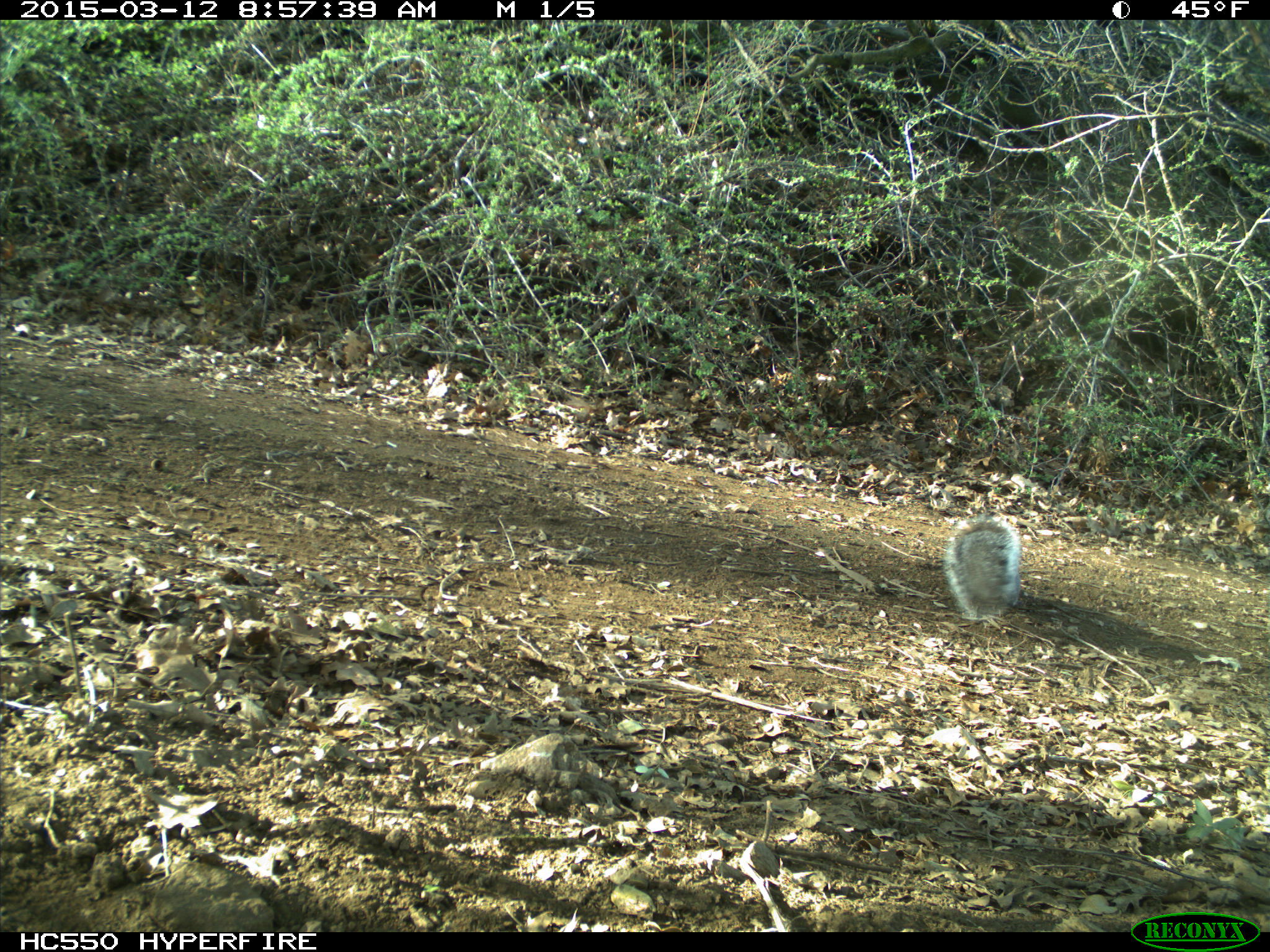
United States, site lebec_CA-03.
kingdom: Animalia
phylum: Chordata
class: Mammalia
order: Rodentia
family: Sciuridae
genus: Sciurus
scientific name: Sciurus carolinensis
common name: eastern gray squirrel